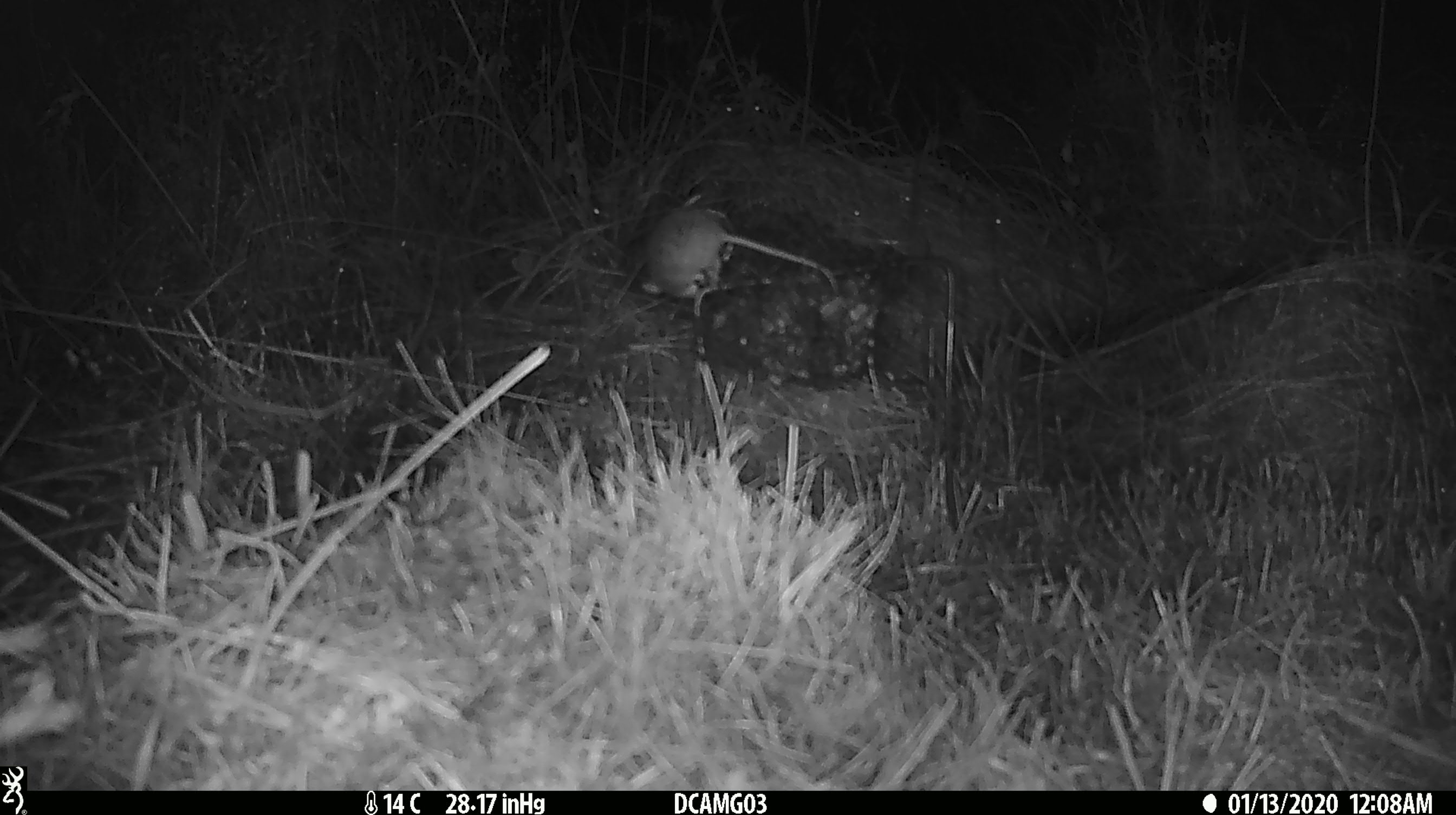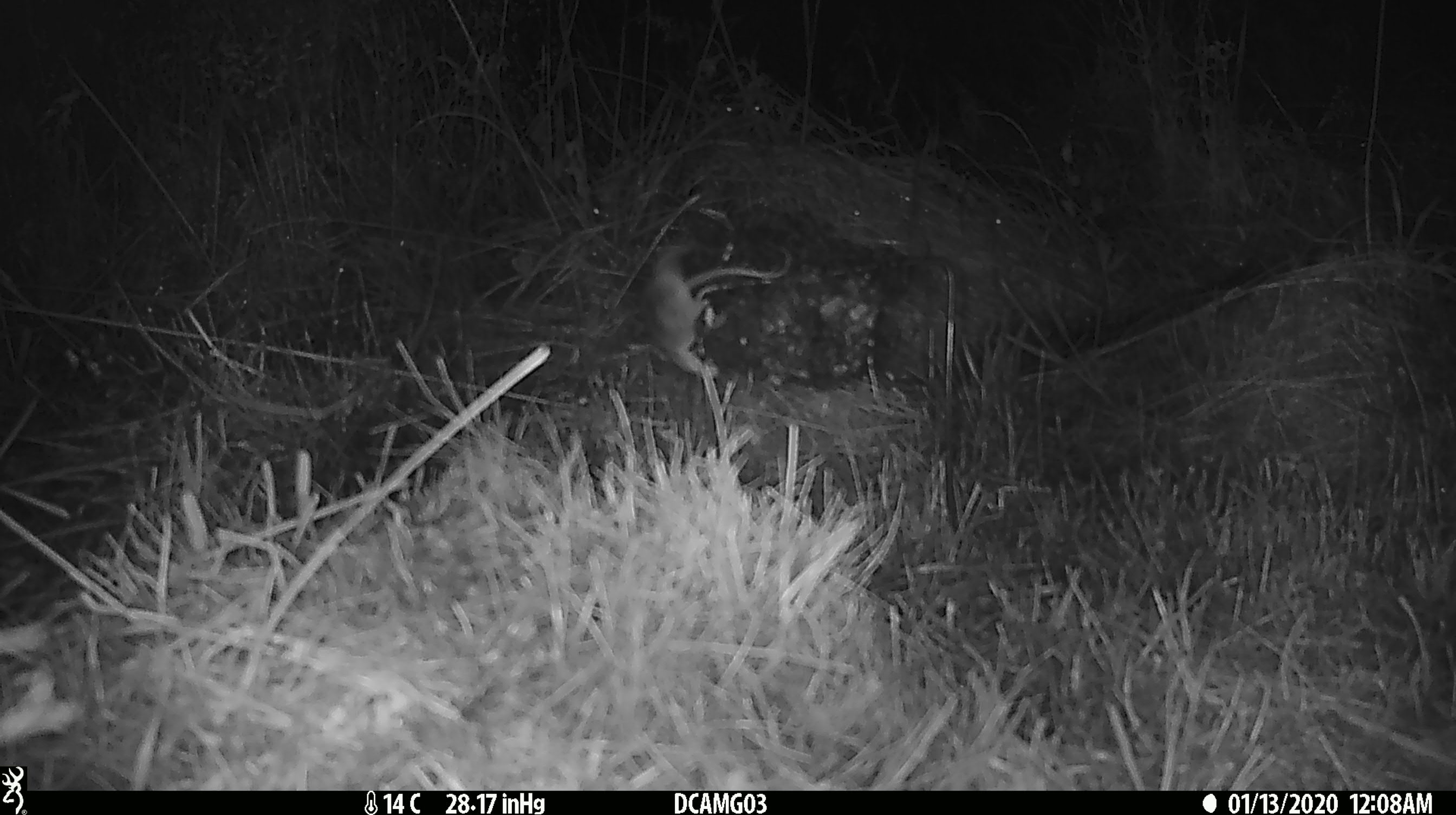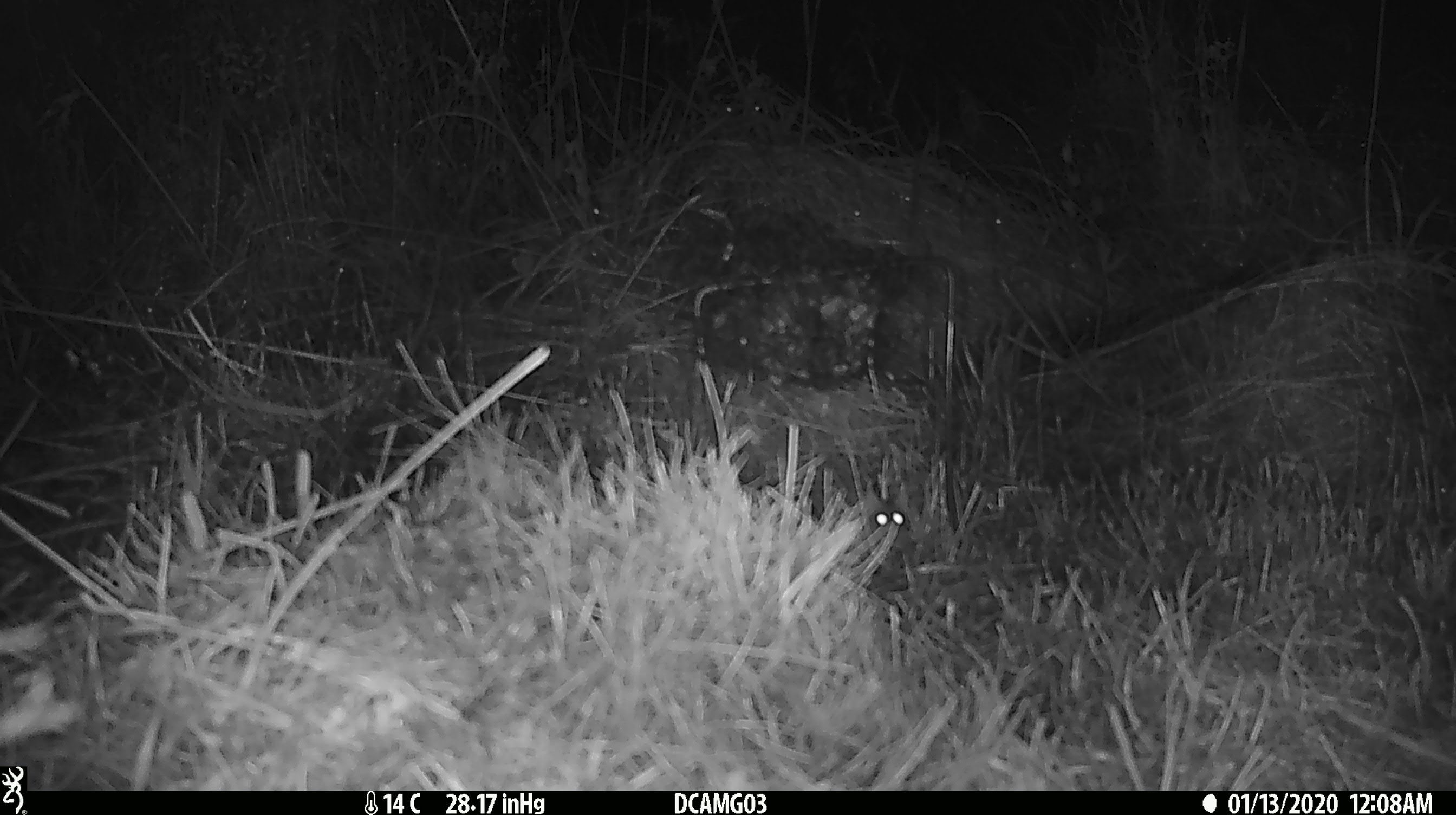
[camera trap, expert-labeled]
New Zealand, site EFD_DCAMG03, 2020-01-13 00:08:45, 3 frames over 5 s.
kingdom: Animalia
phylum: Chordata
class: Mammalia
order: Rodentia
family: Muridae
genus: Mus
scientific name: Mus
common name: mouse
Mouse (Mus).